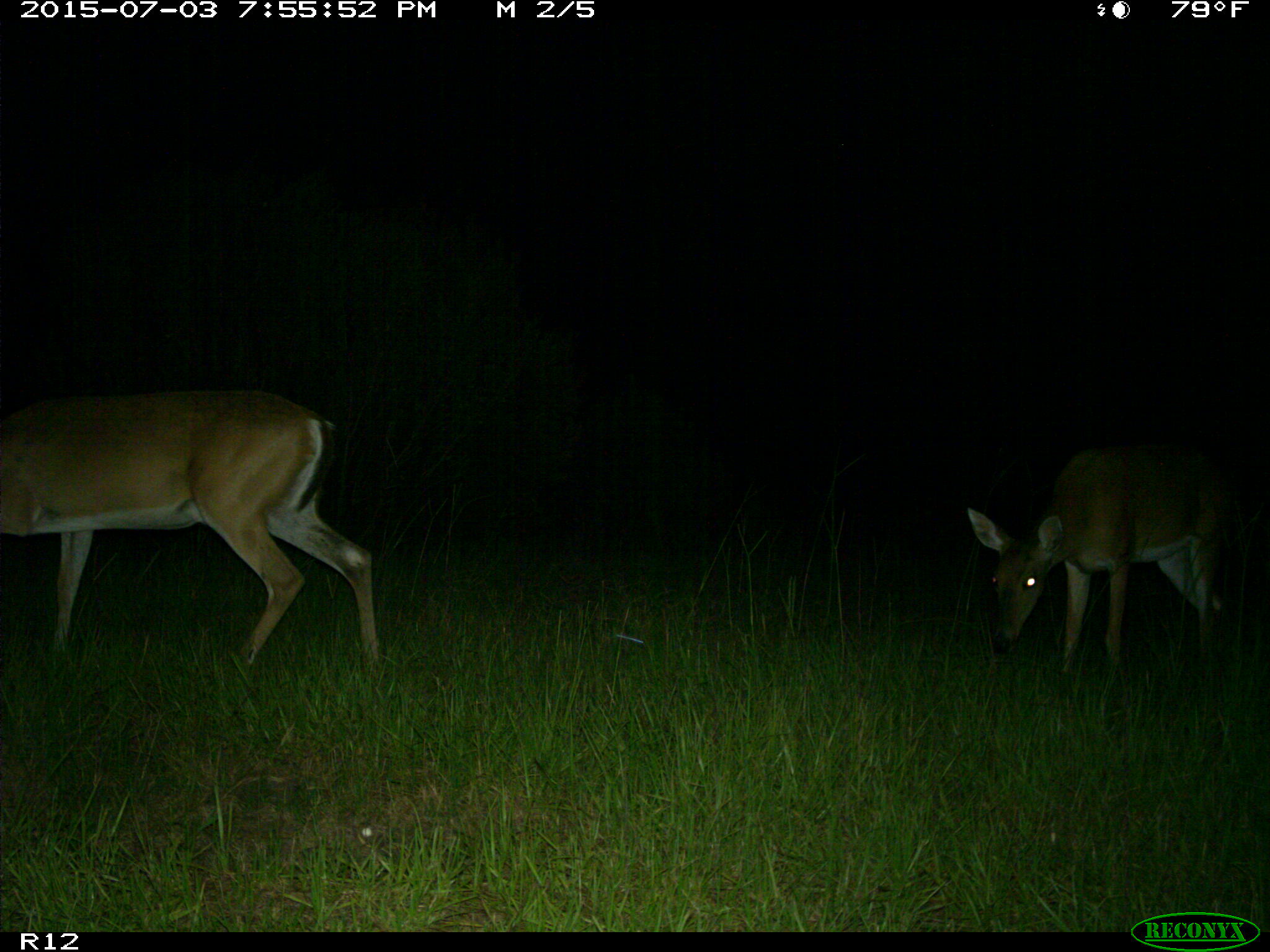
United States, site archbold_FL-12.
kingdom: Animalia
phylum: Chordata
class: Mammalia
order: Artiodactyla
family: Cervidae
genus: Odocoileus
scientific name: Odocoileus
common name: deer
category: unidentified deer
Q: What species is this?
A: Unidentified deer (deer) (Odocoileus).